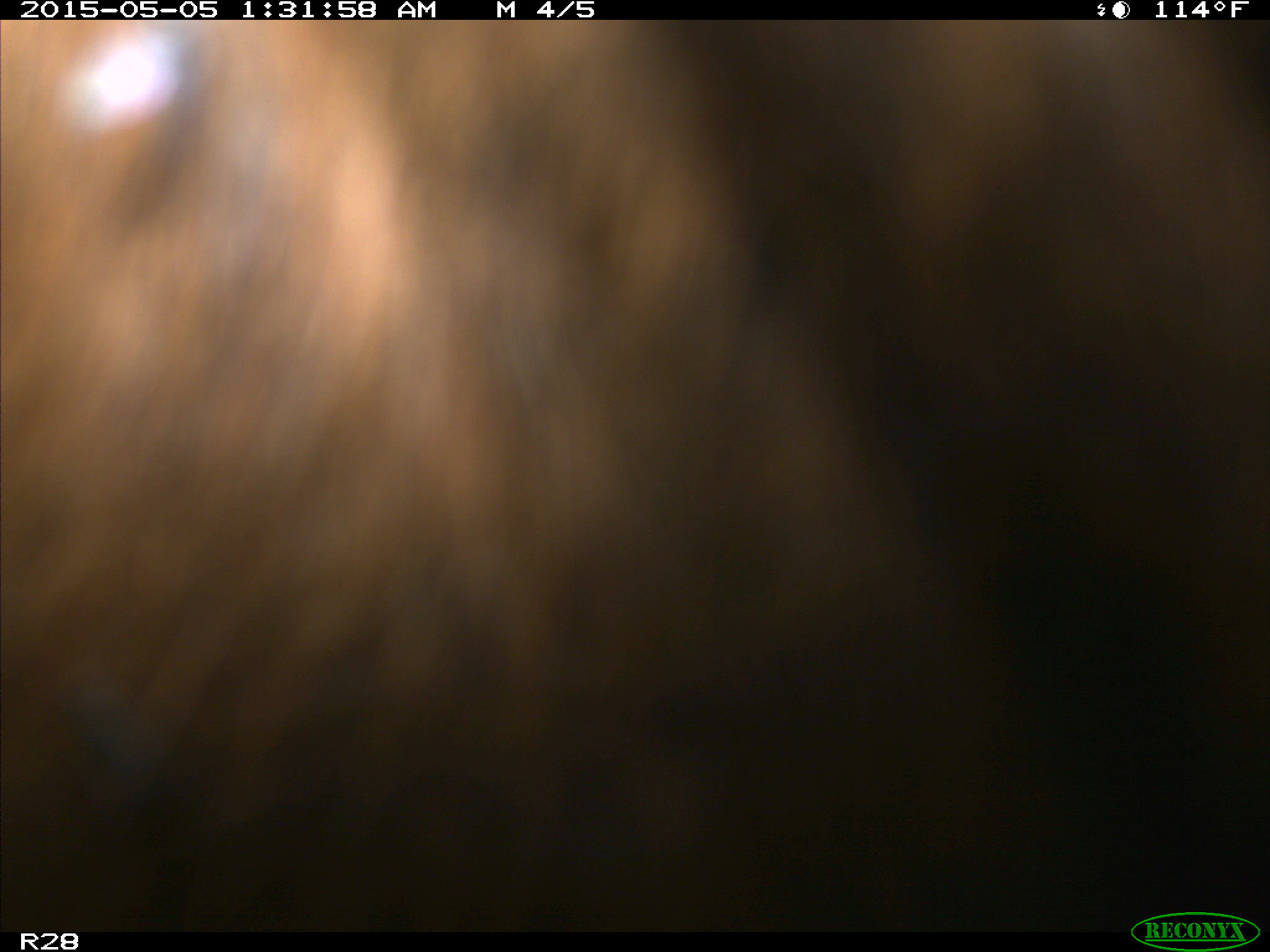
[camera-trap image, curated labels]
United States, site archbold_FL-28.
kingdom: Animalia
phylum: Chordata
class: Mammalia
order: Artiodactyla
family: Bovidae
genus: Bos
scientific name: Bos taurus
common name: domestic cow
Bos taurus (domestic cow).